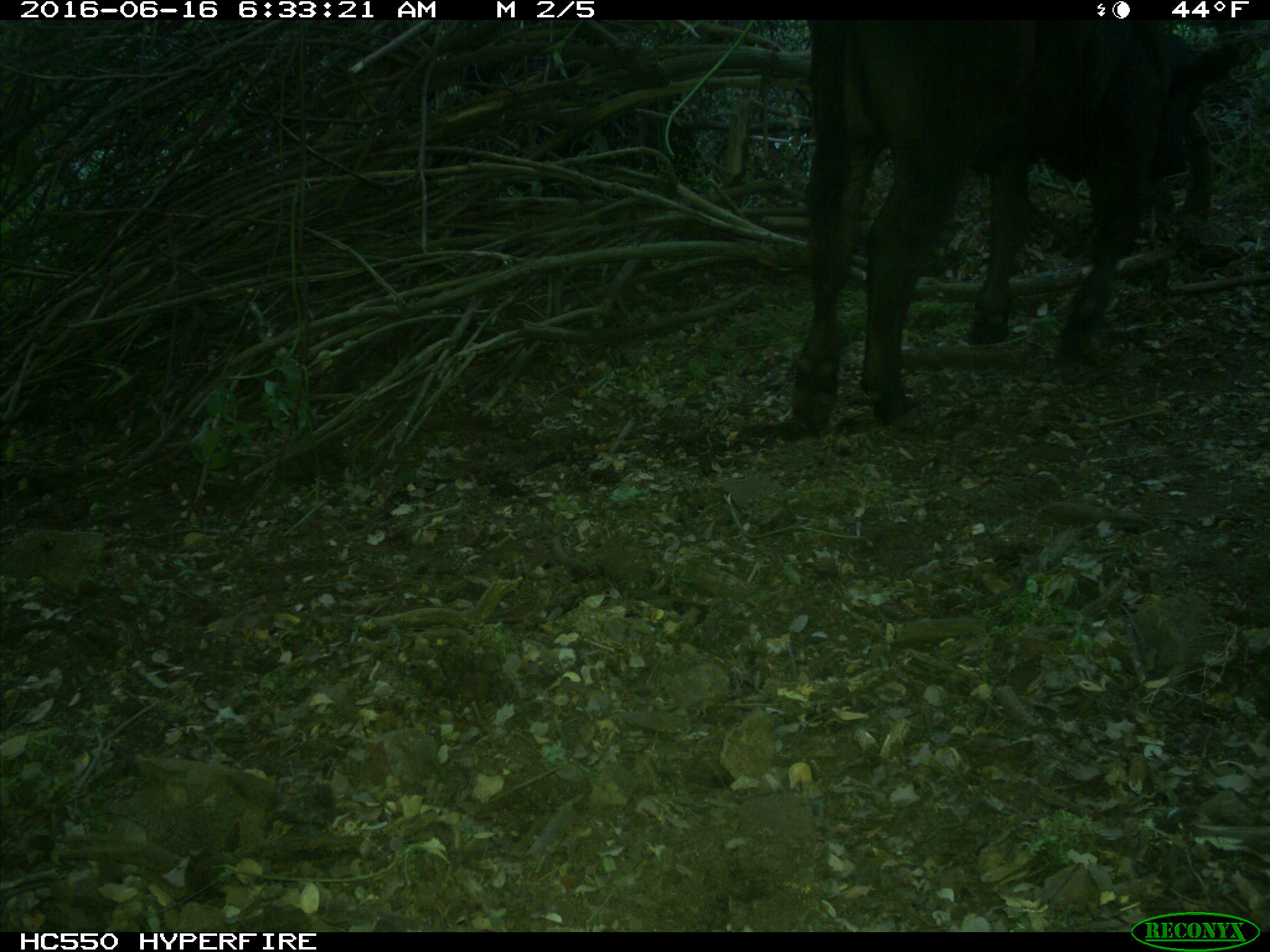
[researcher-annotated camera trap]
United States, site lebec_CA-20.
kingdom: Animalia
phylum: Chordata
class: Mammalia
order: Artiodactyla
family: Bovidae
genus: Bos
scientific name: Bos taurus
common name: domestic cow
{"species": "Bos taurus (domestic cow)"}